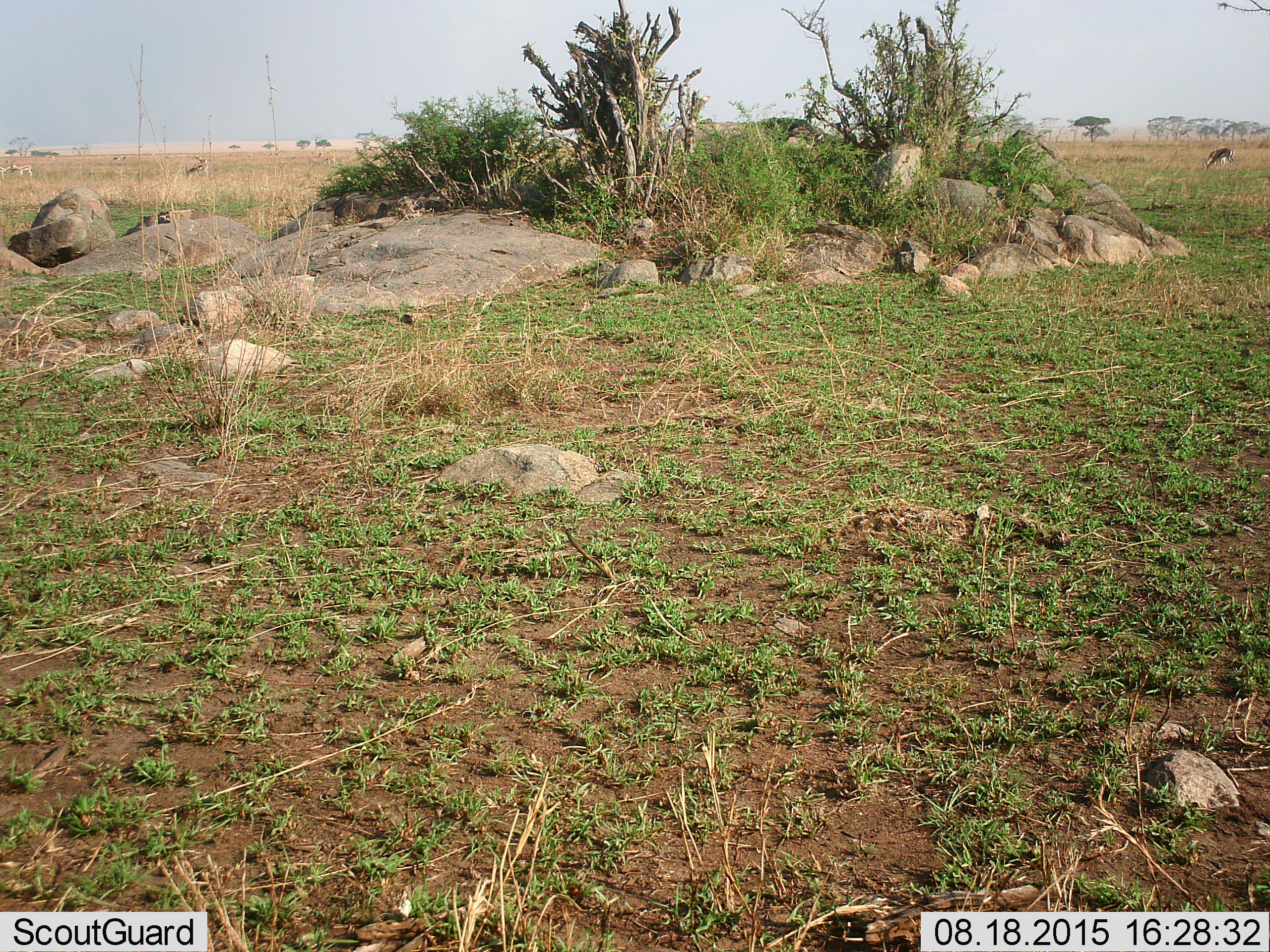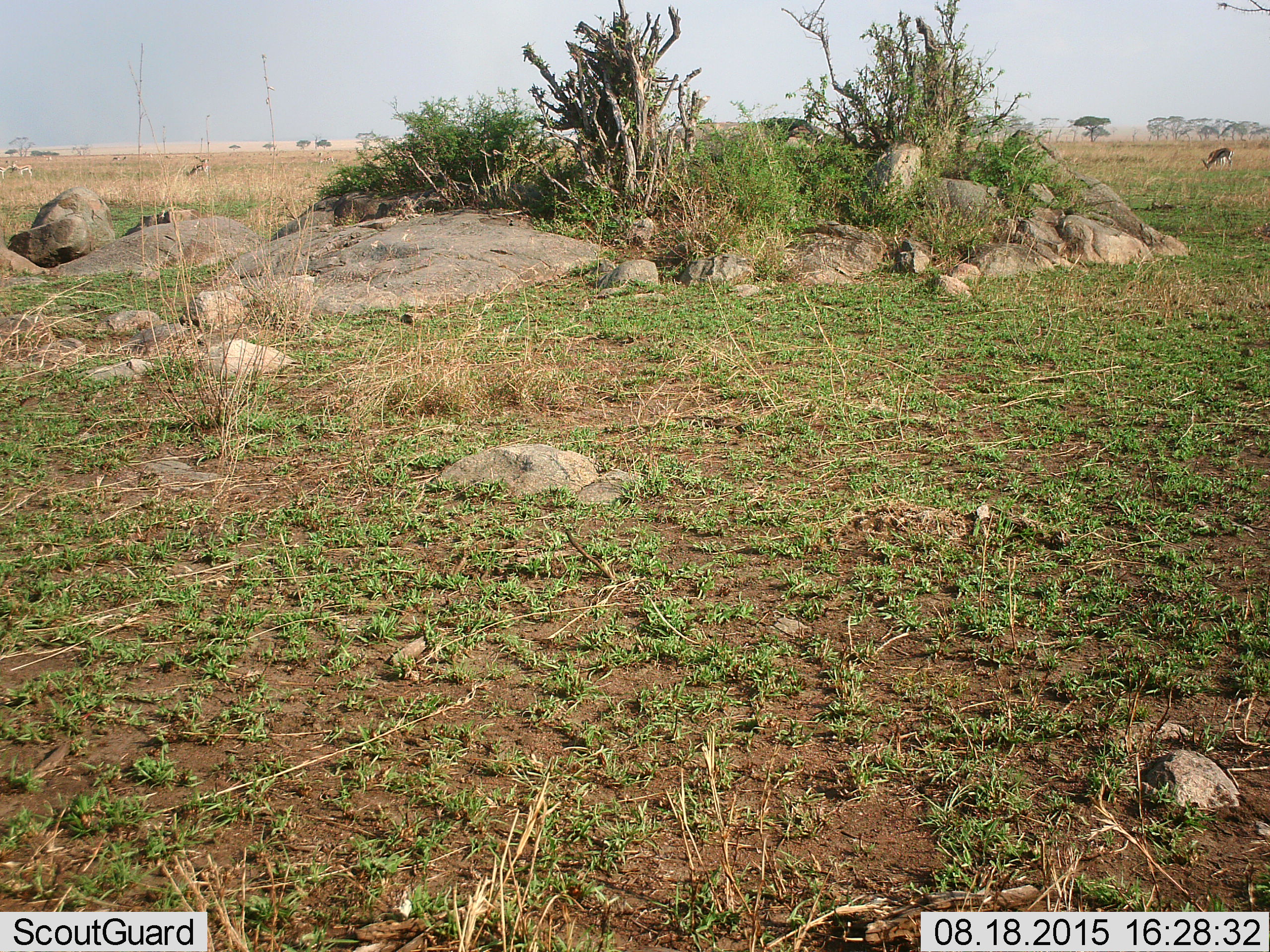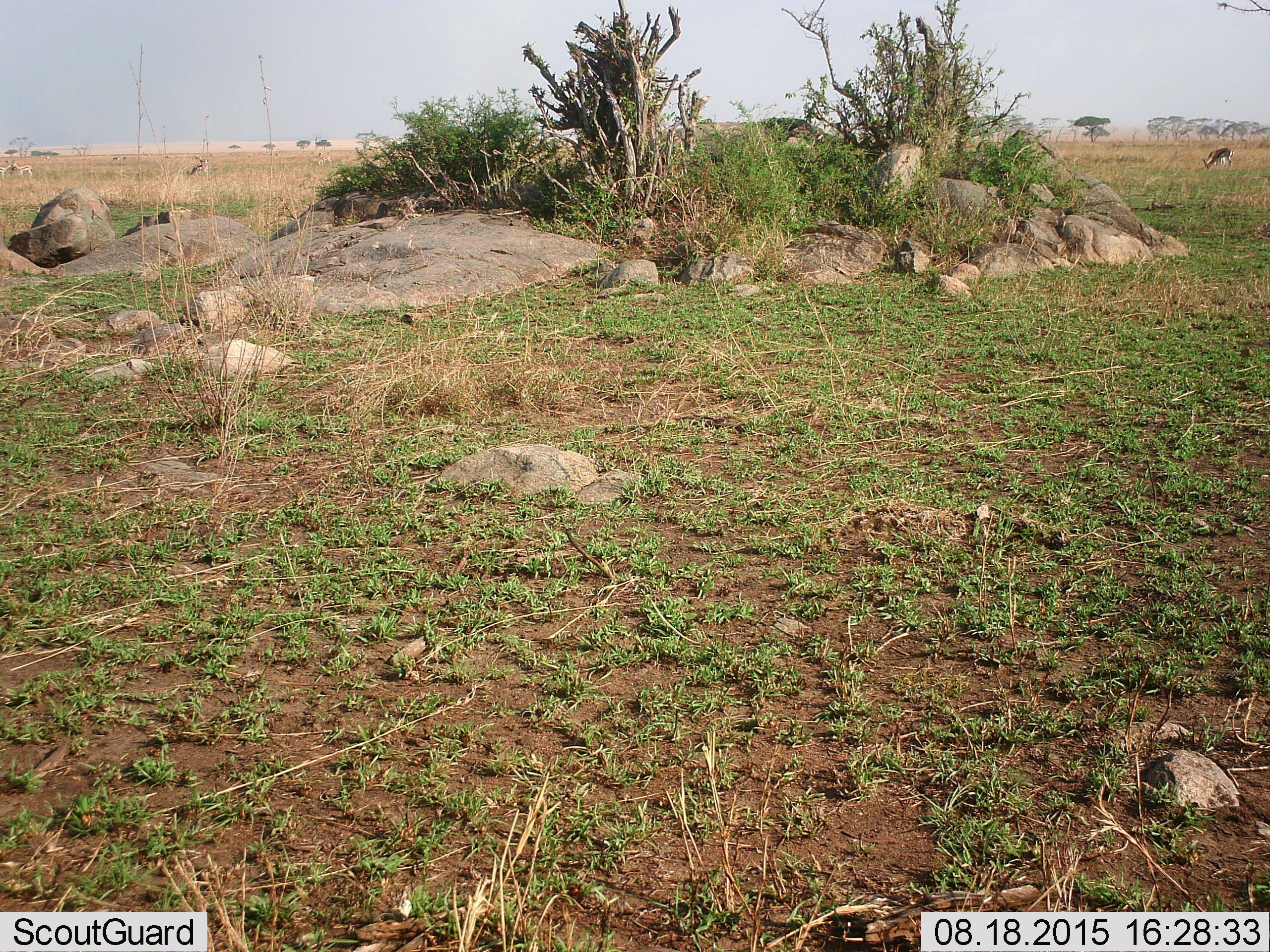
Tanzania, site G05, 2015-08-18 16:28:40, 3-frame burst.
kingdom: Animalia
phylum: Chordata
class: Mammalia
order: Artiodactyla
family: Bovidae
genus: Eudorcas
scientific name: Eudorcas thomsonii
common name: thomson's gazelle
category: gazellethomsons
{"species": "gazellethomsons (thomson's gazelle) (Eudorcas thomsonii)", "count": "7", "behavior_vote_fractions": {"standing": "62%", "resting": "6%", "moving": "25%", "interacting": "6%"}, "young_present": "0%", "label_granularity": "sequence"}